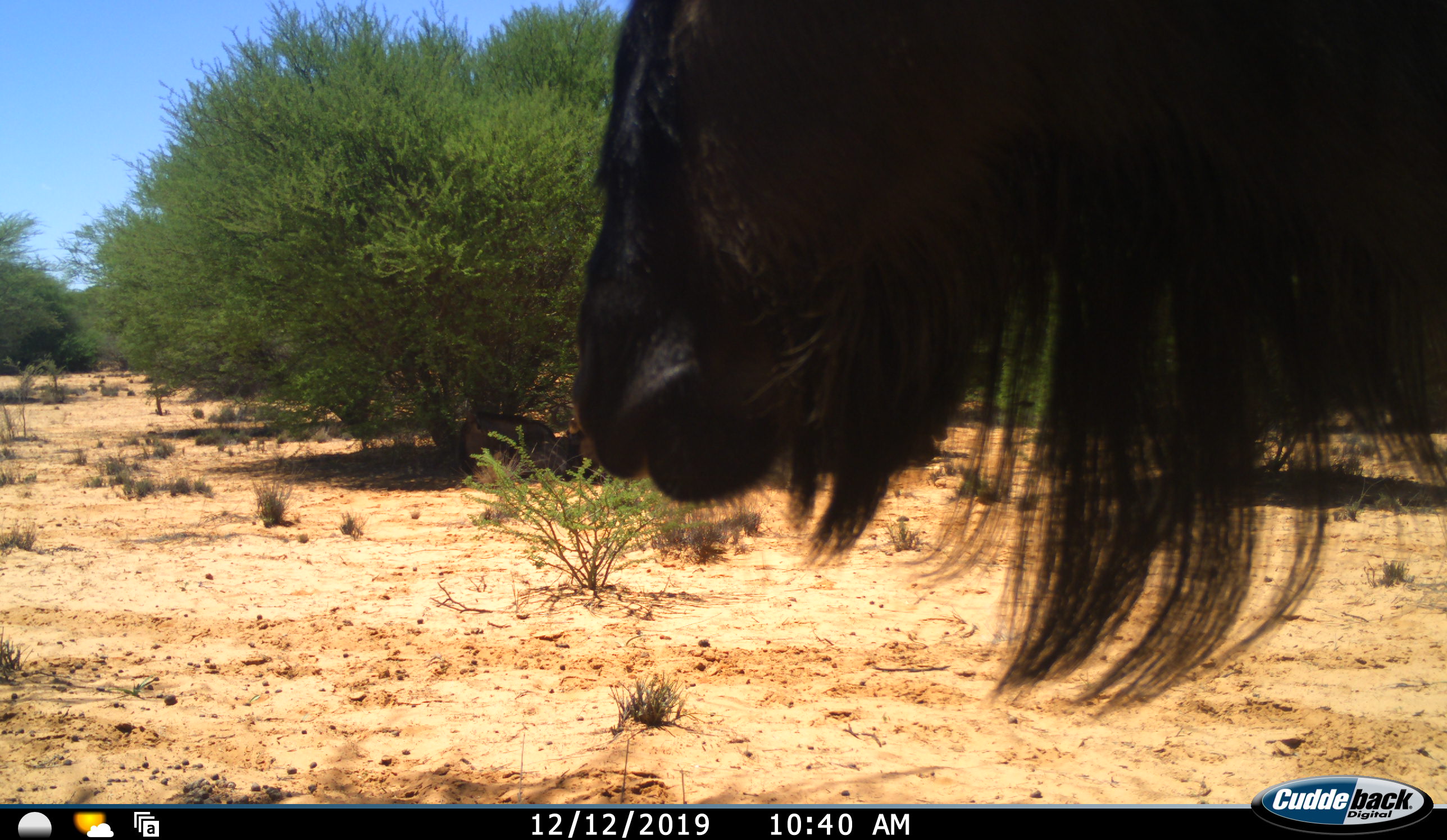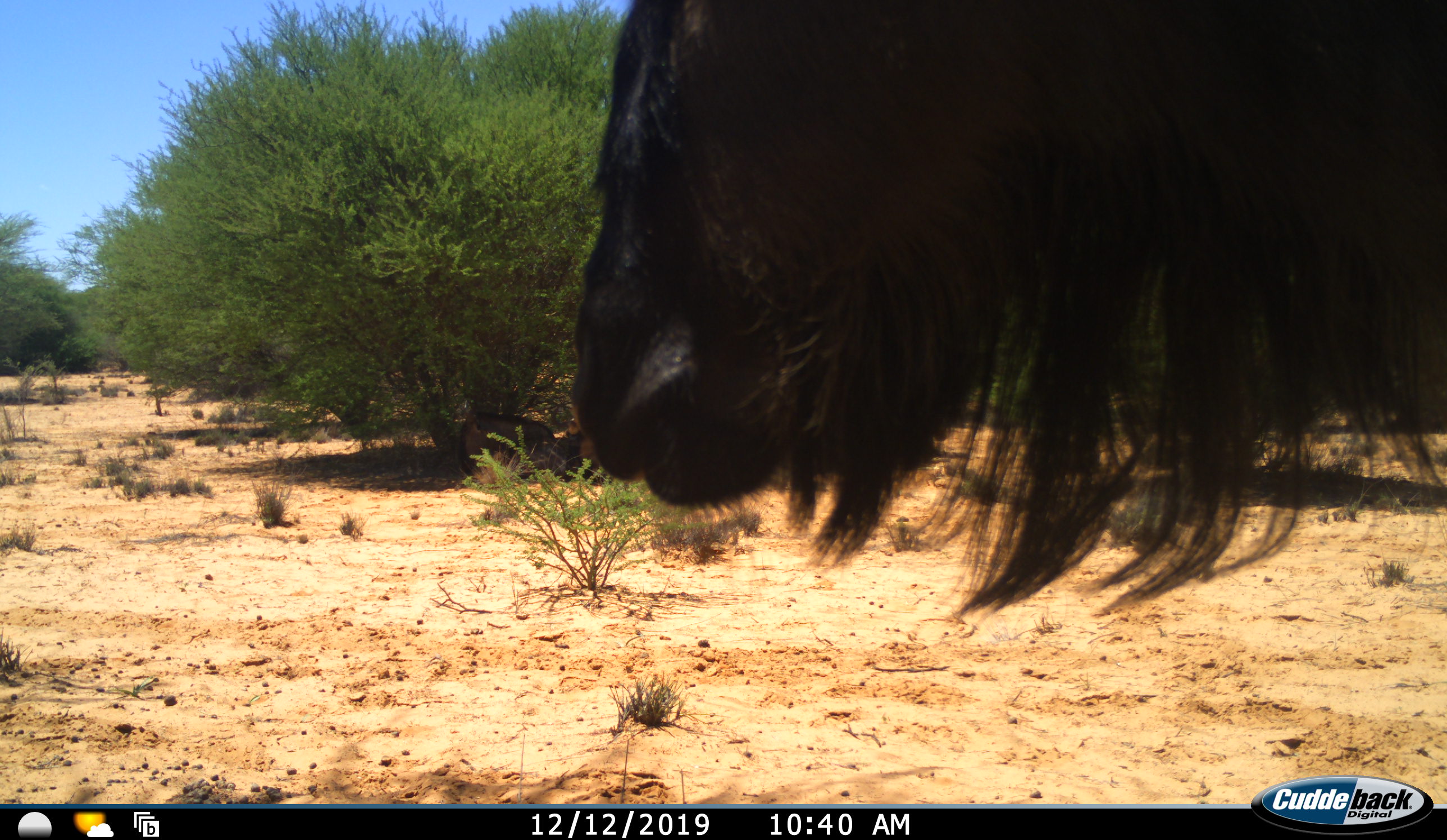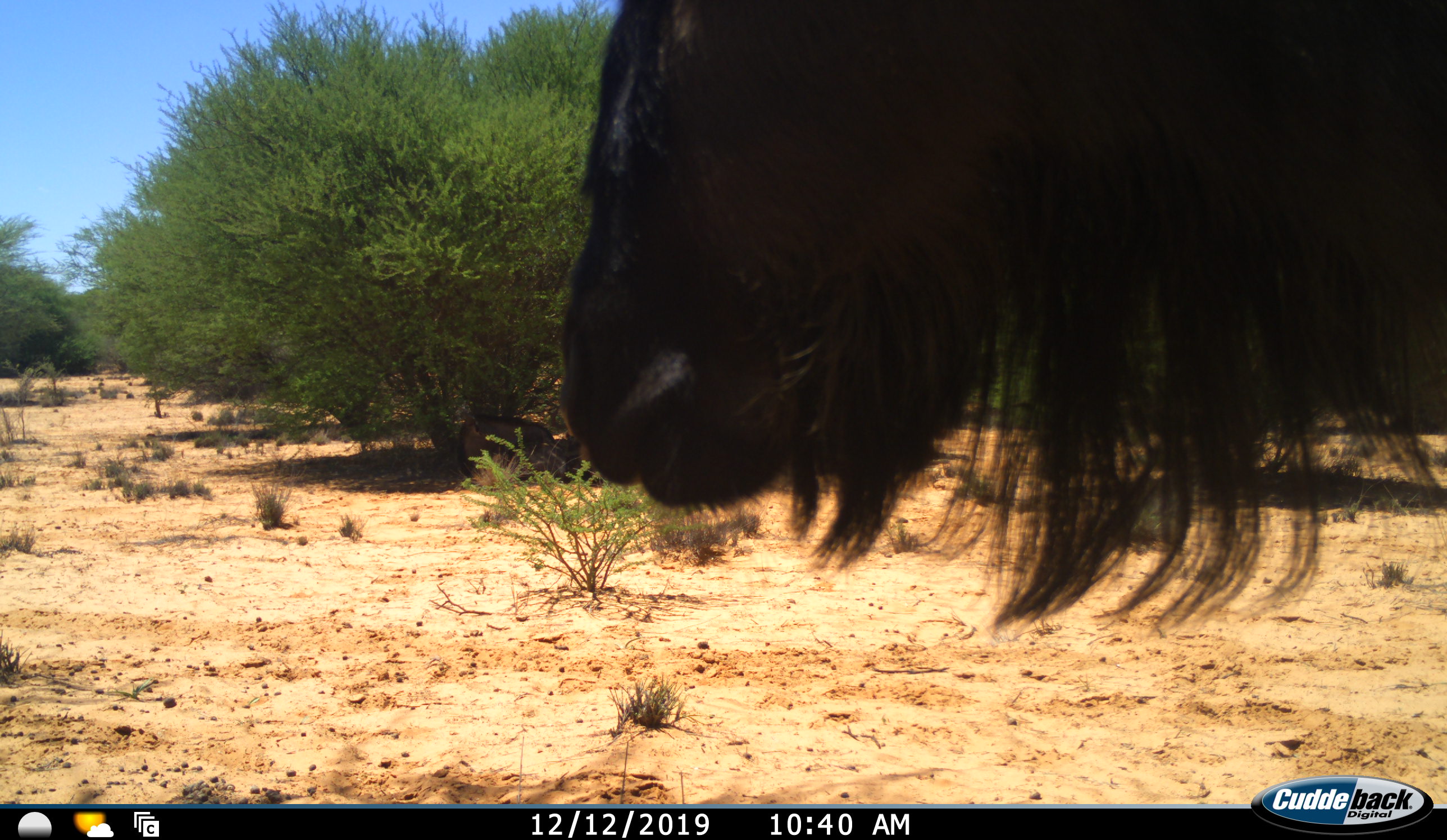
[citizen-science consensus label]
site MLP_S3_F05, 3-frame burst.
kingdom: Animalia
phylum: Chordata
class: Mammalia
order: Artiodactyla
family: Bovidae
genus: Connochaetes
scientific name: Connochaetes taurinus taurinus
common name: blue wildebeest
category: wildebeestblue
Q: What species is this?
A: Wildebeestblue (blue wildebeest) (Connochaetes taurinus taurinus).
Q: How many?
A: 1.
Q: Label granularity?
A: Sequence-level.